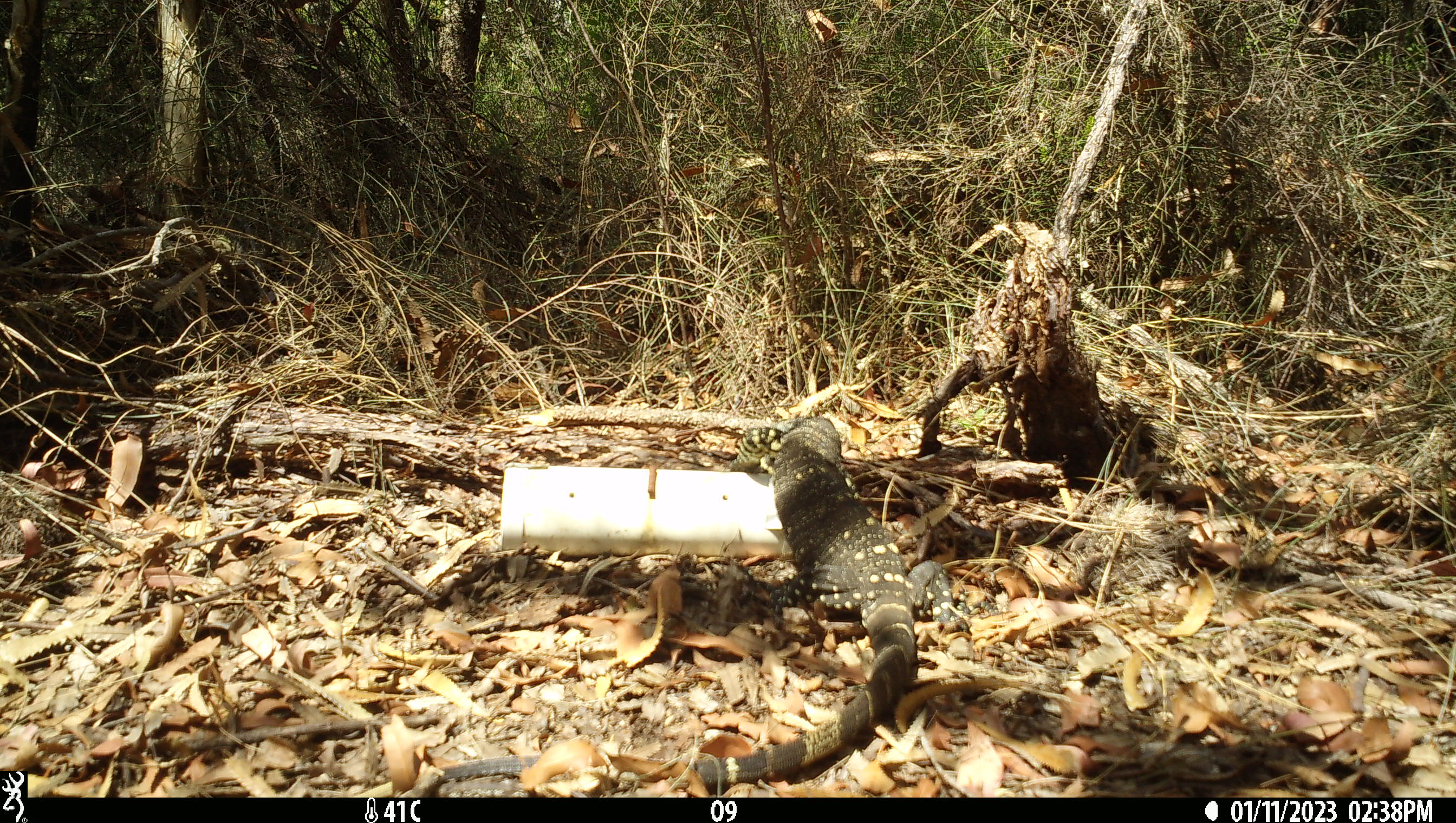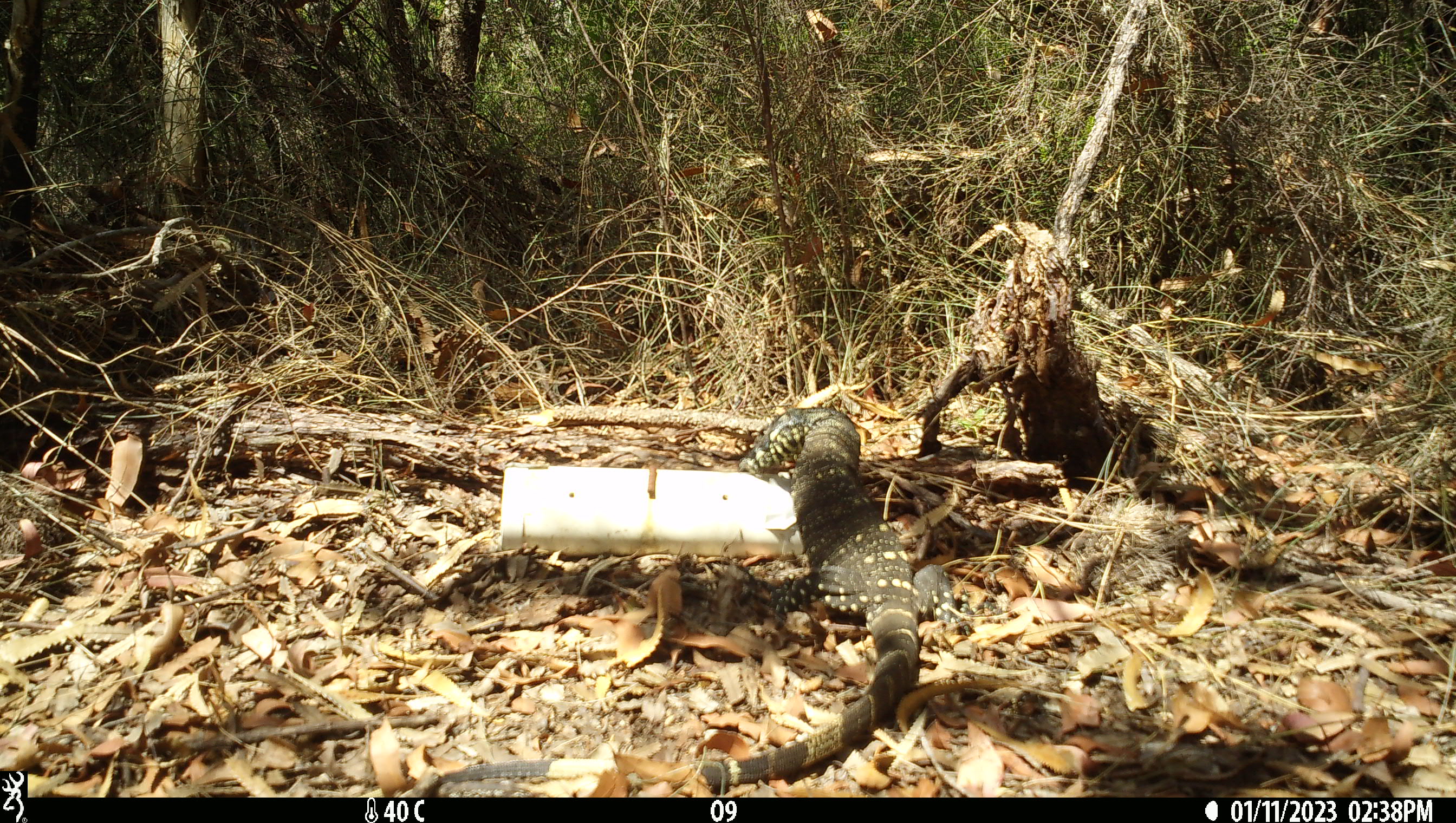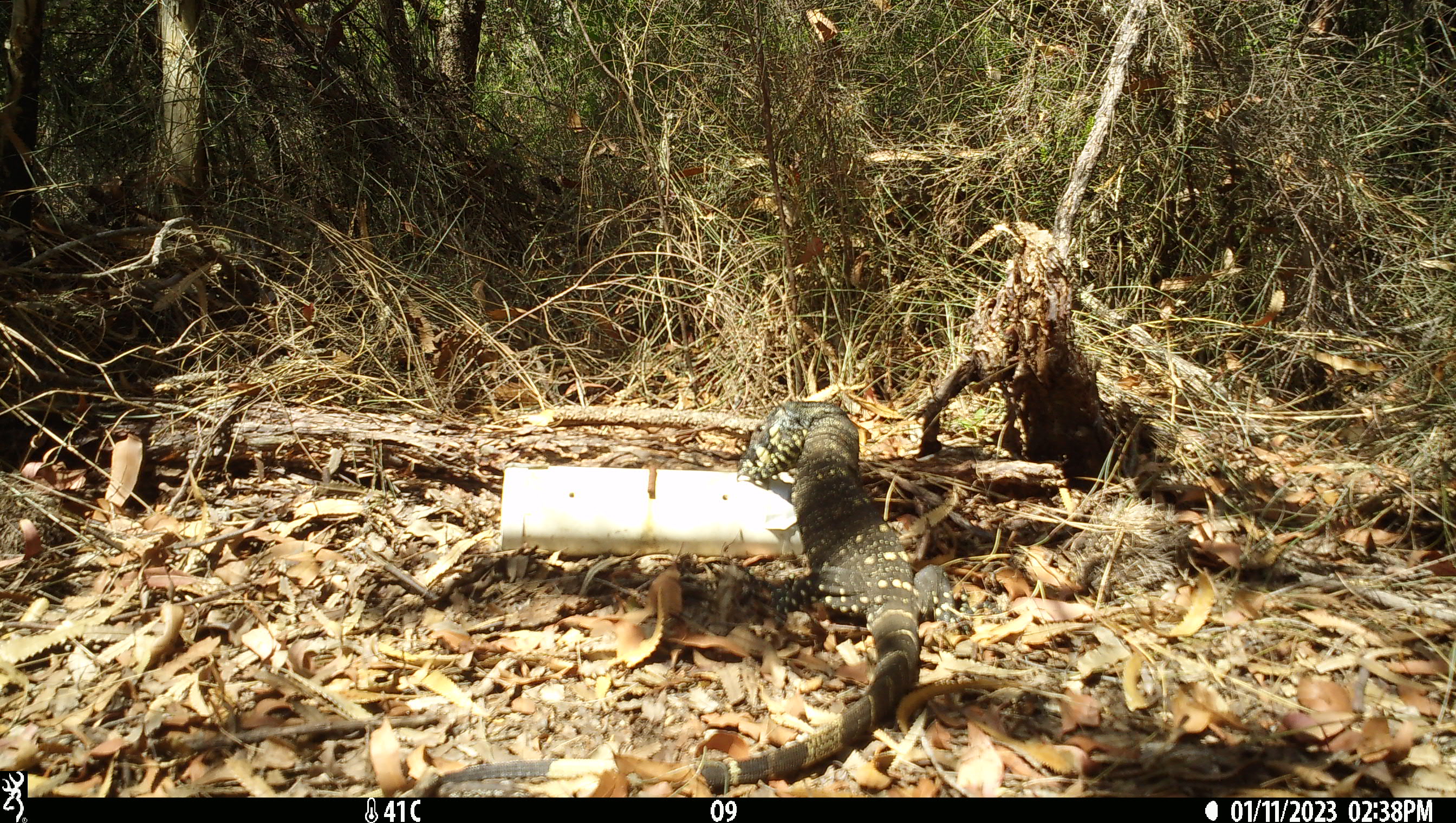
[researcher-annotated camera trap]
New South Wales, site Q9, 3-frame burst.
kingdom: Animalia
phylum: Chordata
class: Reptilia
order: Squamata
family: Varanidae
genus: Varanus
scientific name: Varanus varius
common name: lace monitor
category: goanna